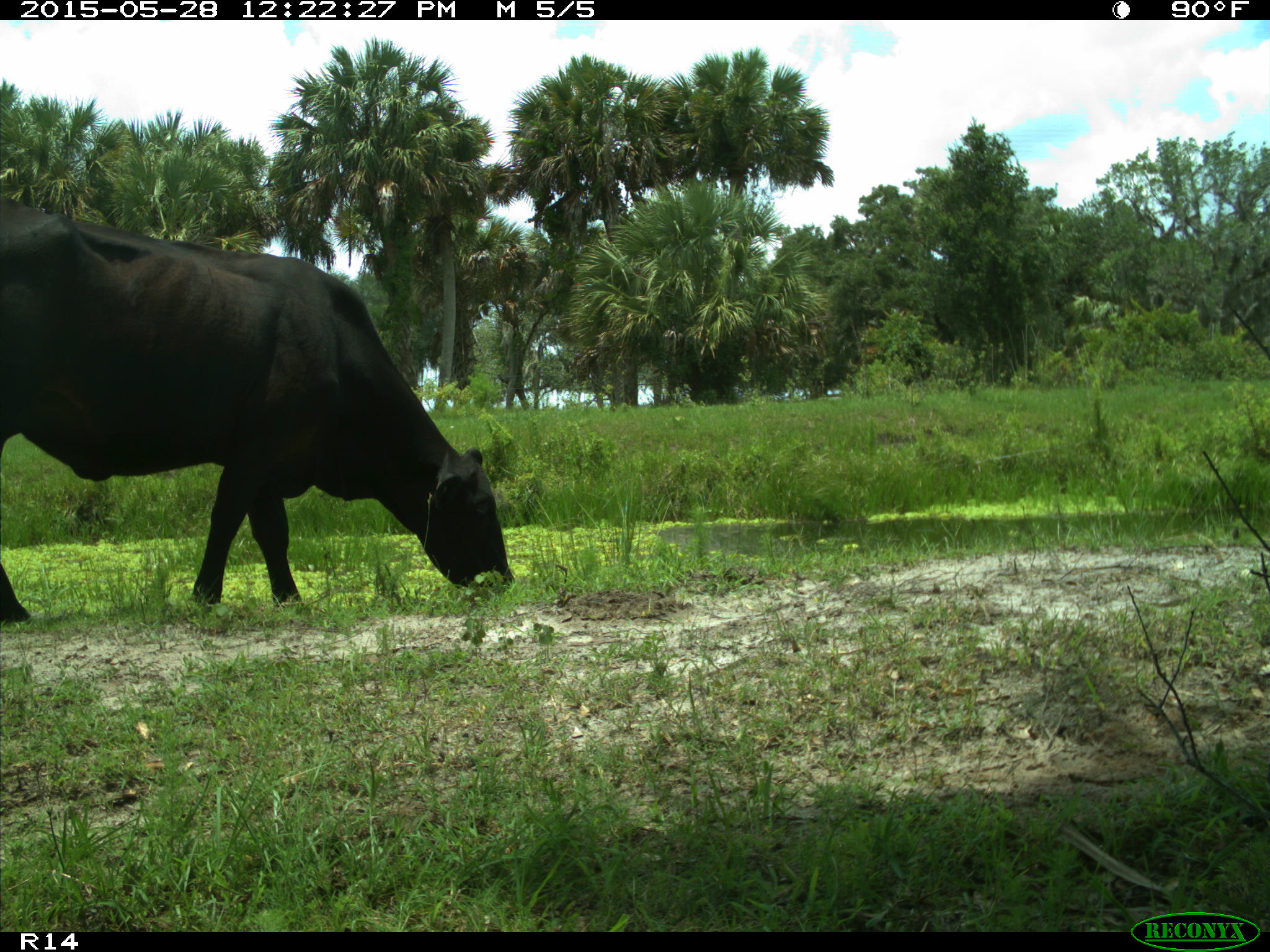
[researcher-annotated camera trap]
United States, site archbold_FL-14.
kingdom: Animalia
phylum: Chordata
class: Mammalia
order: Artiodactyla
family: Bovidae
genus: Bos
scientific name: Bos taurus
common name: domestic cow